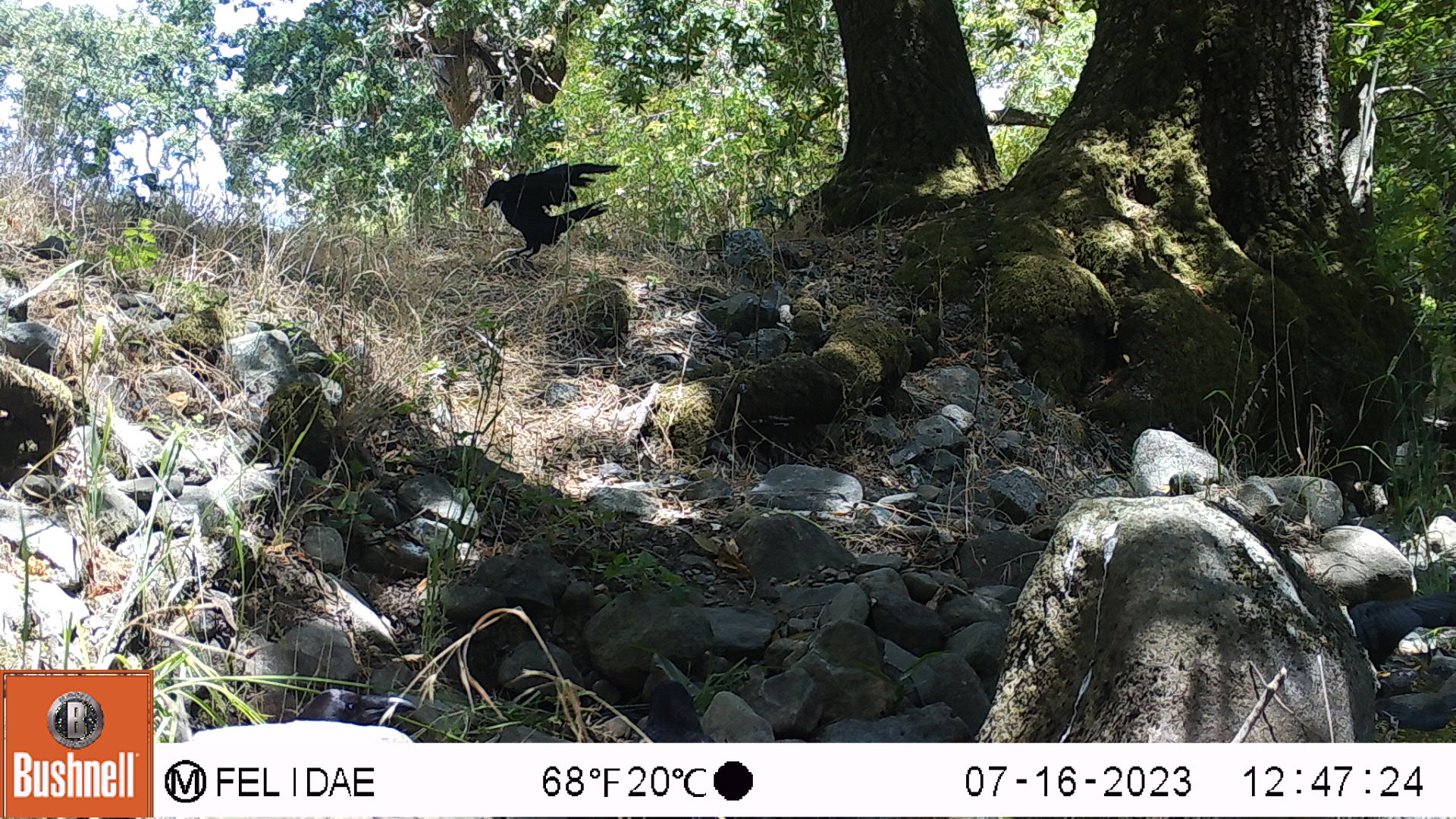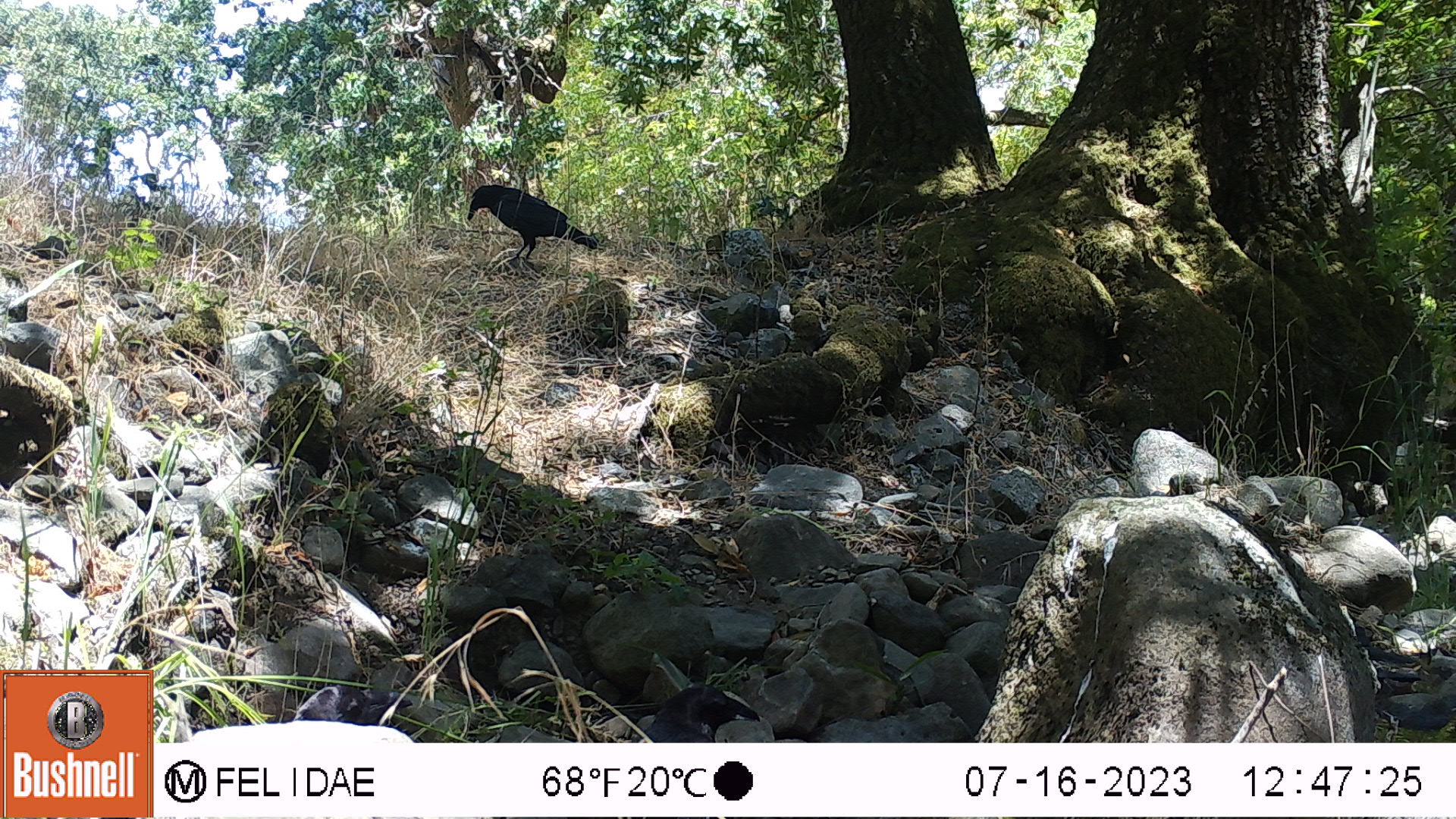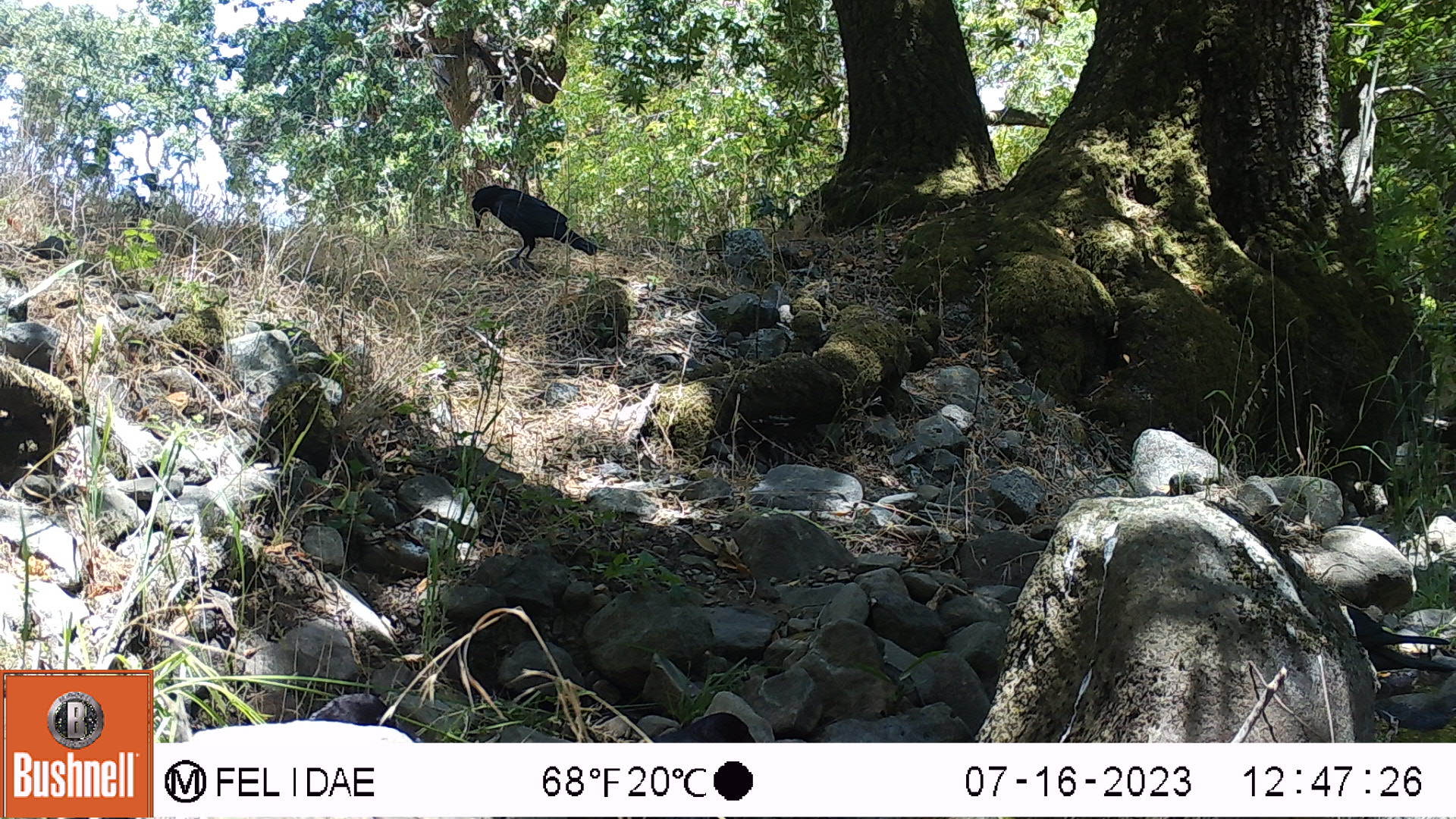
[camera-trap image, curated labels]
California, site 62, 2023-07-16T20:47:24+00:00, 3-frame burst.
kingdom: Animalia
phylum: Chordata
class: Aves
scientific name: Aves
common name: bird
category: unknown bird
Unknown bird (bird) (Aves).